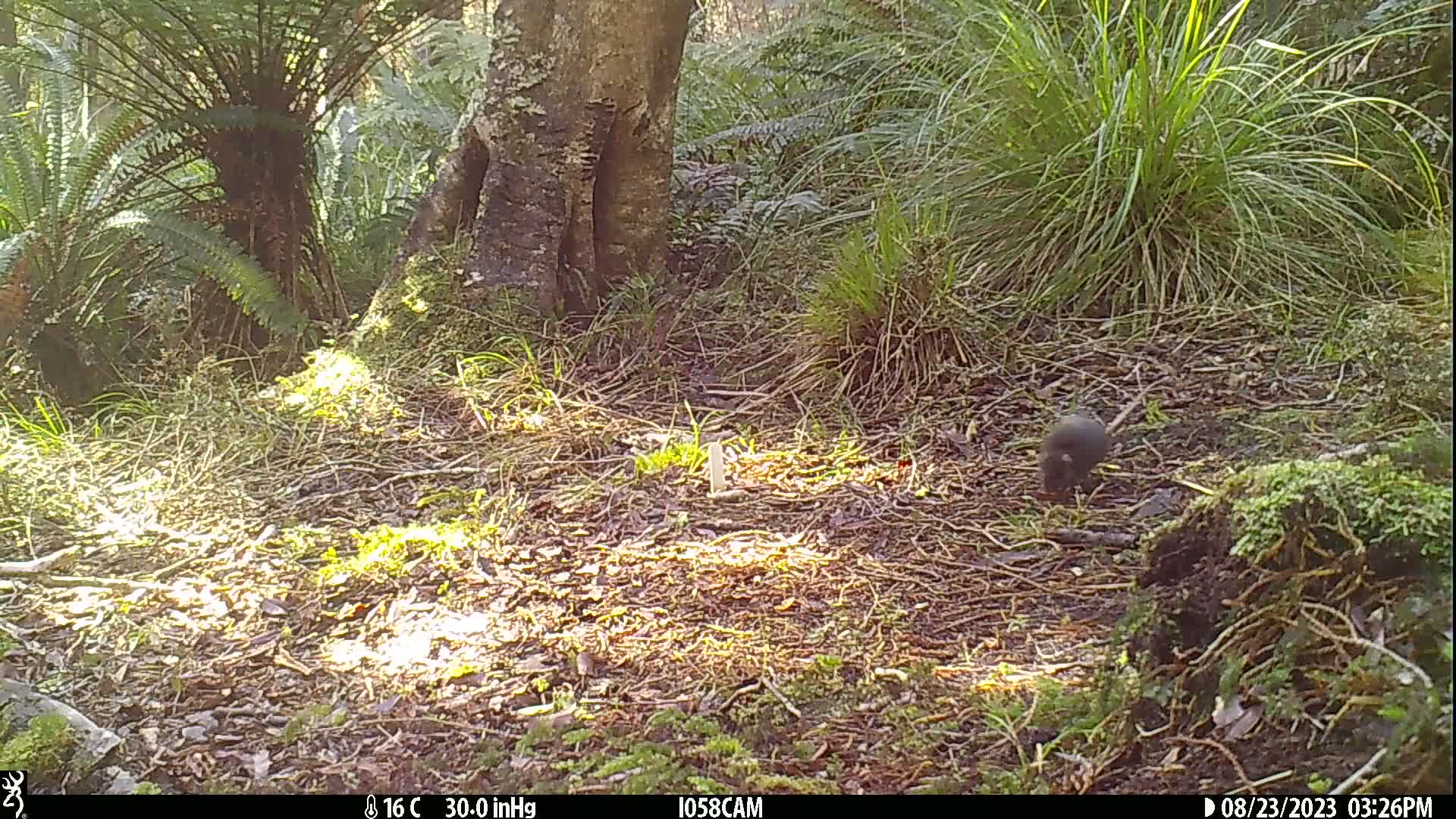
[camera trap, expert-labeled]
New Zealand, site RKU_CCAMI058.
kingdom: Animalia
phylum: Chordata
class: Mammalia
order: Rodentia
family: Muridae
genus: Rattus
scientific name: Rattus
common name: rat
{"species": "rat (Rattus)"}